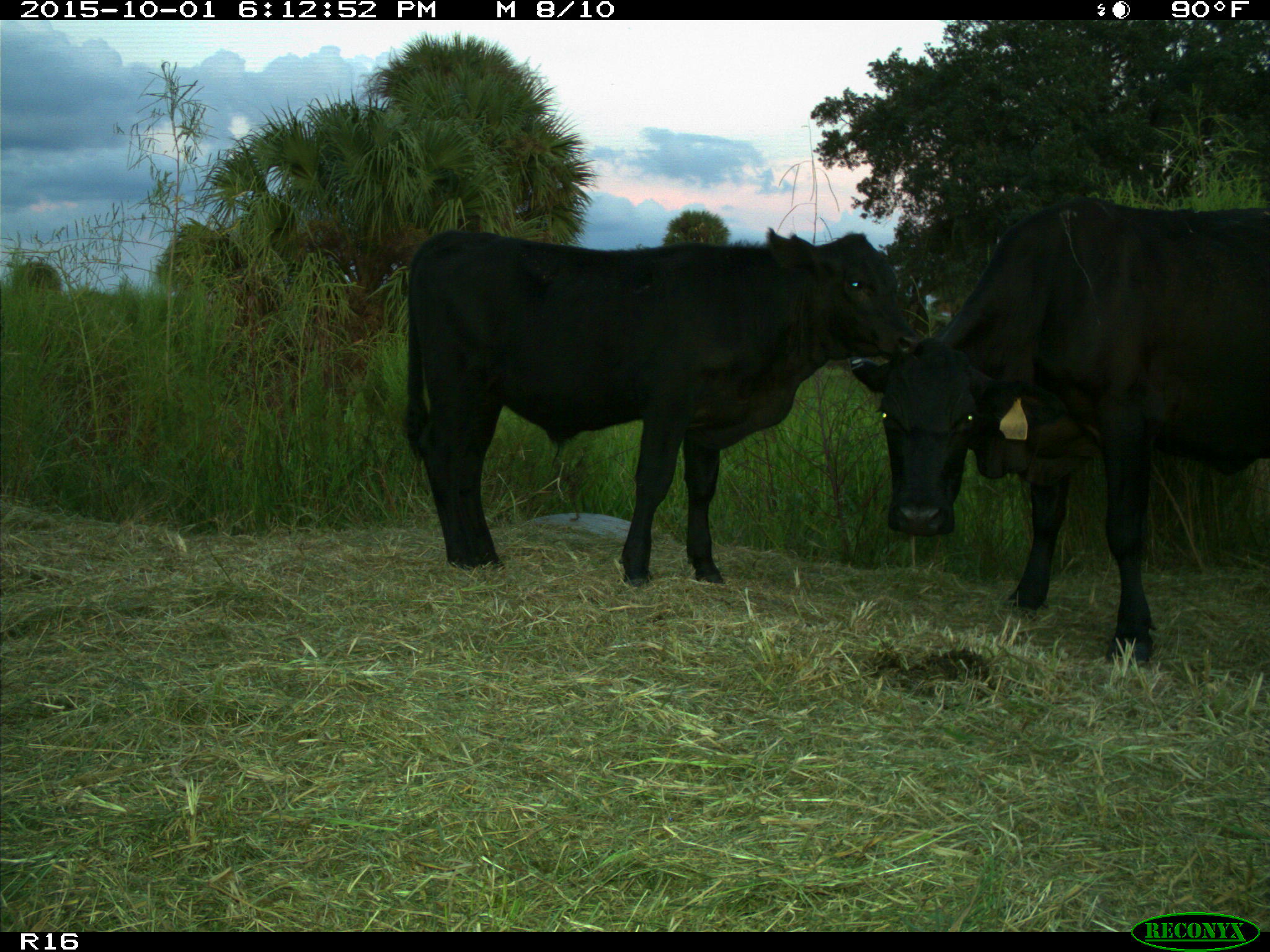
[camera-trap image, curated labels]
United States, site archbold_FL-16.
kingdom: Animalia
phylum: Chordata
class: Mammalia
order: Artiodactyla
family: Bovidae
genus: Bos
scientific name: Bos taurus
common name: domestic cow